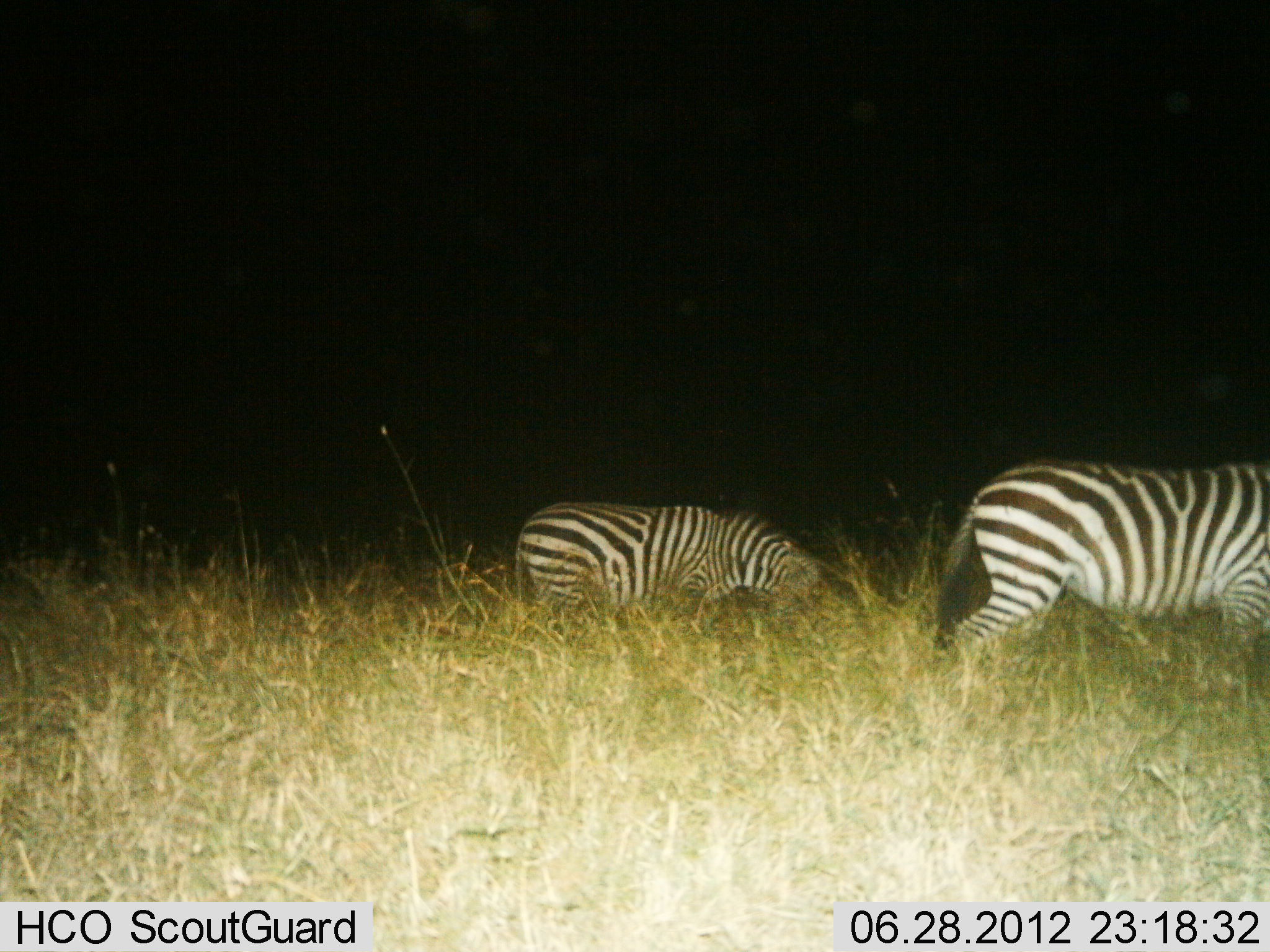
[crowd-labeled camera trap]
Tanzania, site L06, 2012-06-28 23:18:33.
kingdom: Animalia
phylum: Chordata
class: Mammalia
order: Perissodactyla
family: Equidae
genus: Equus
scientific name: Equus quagga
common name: plains zebra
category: zebra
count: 2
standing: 30%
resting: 0%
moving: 20%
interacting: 0%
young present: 0%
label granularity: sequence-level